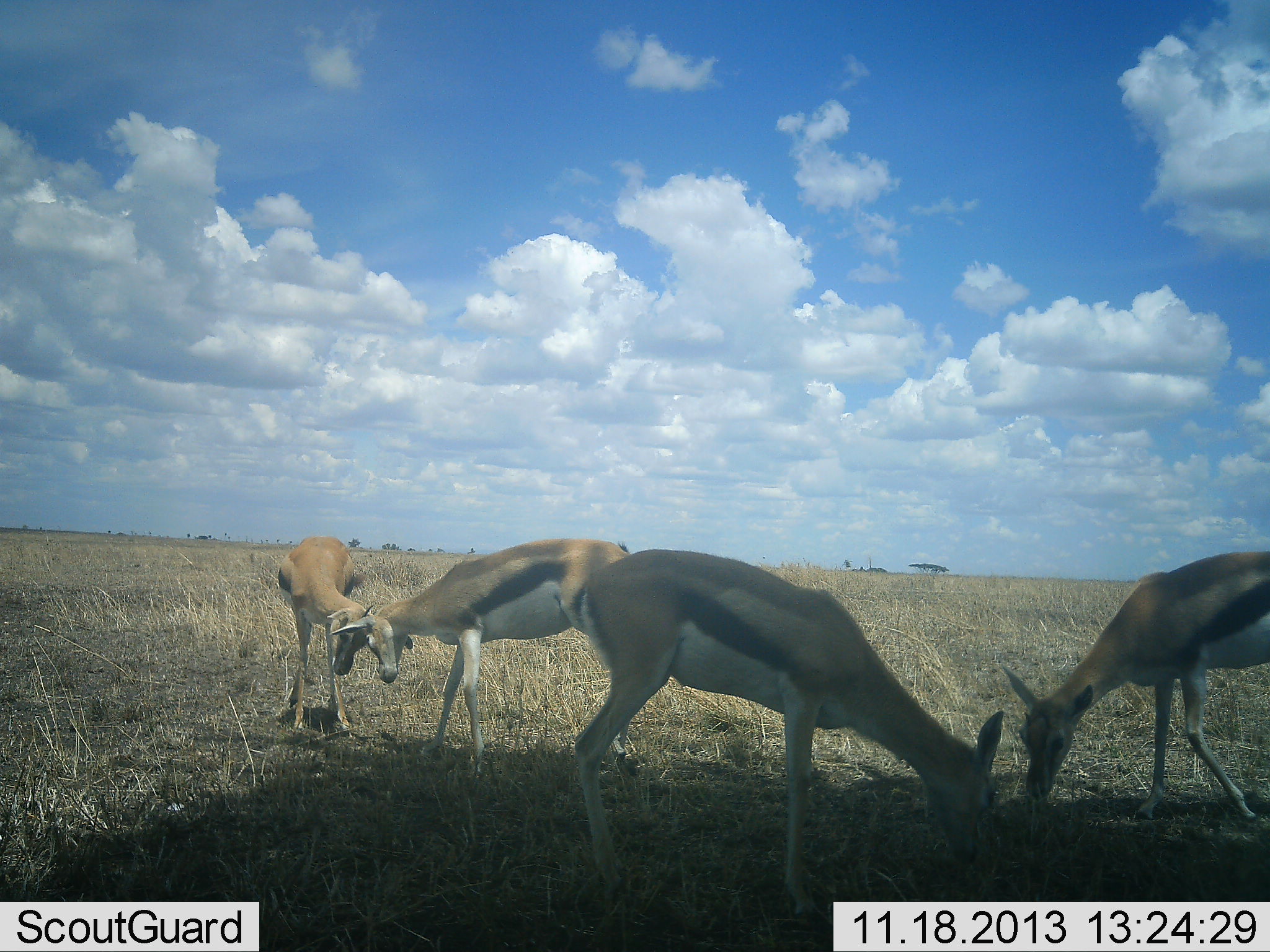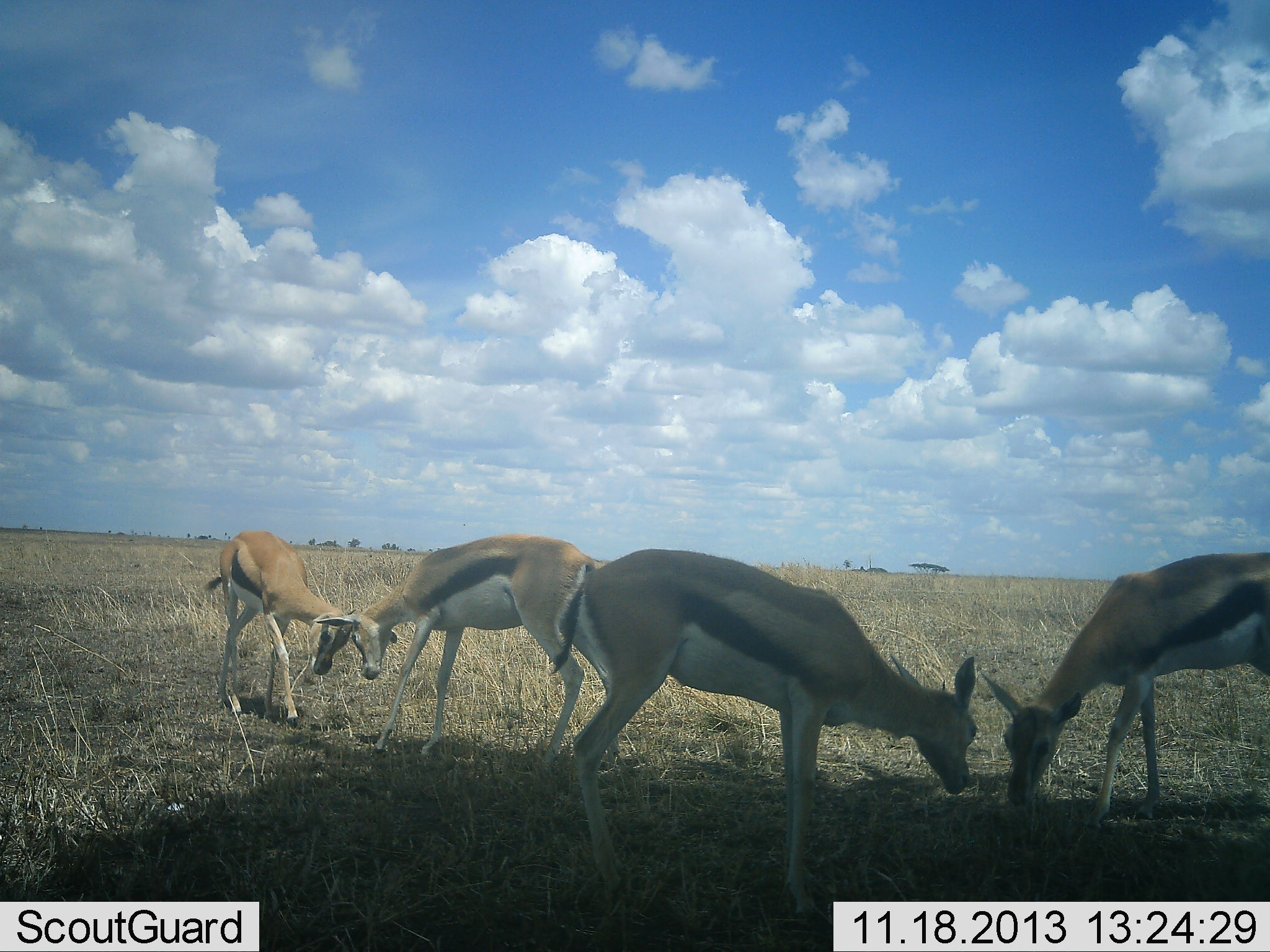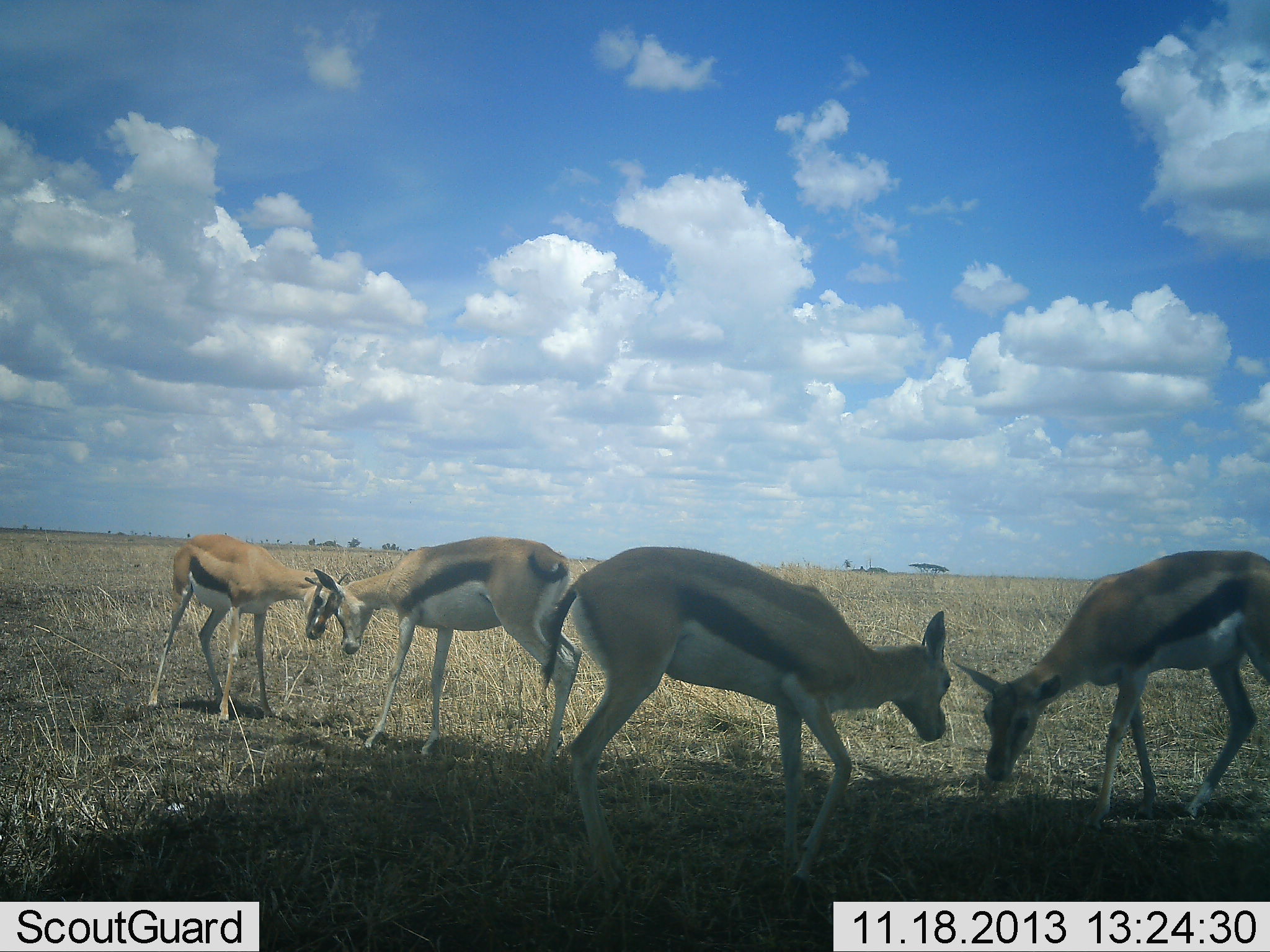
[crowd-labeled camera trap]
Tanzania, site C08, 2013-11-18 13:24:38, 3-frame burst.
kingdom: Animalia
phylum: Chordata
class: Mammalia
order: Artiodactyla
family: Bovidae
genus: Eudorcas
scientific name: Eudorcas thomsonii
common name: thomson's gazelle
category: gazellethomsons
Gazellethomsons (thomson's gazelle) (Eudorcas thomsonii), count 4. Behavior (volunteer vote fractions): standing 10%, resting 0%, moving 20%, interacting 70%. Young present (vote fraction): 10%. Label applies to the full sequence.